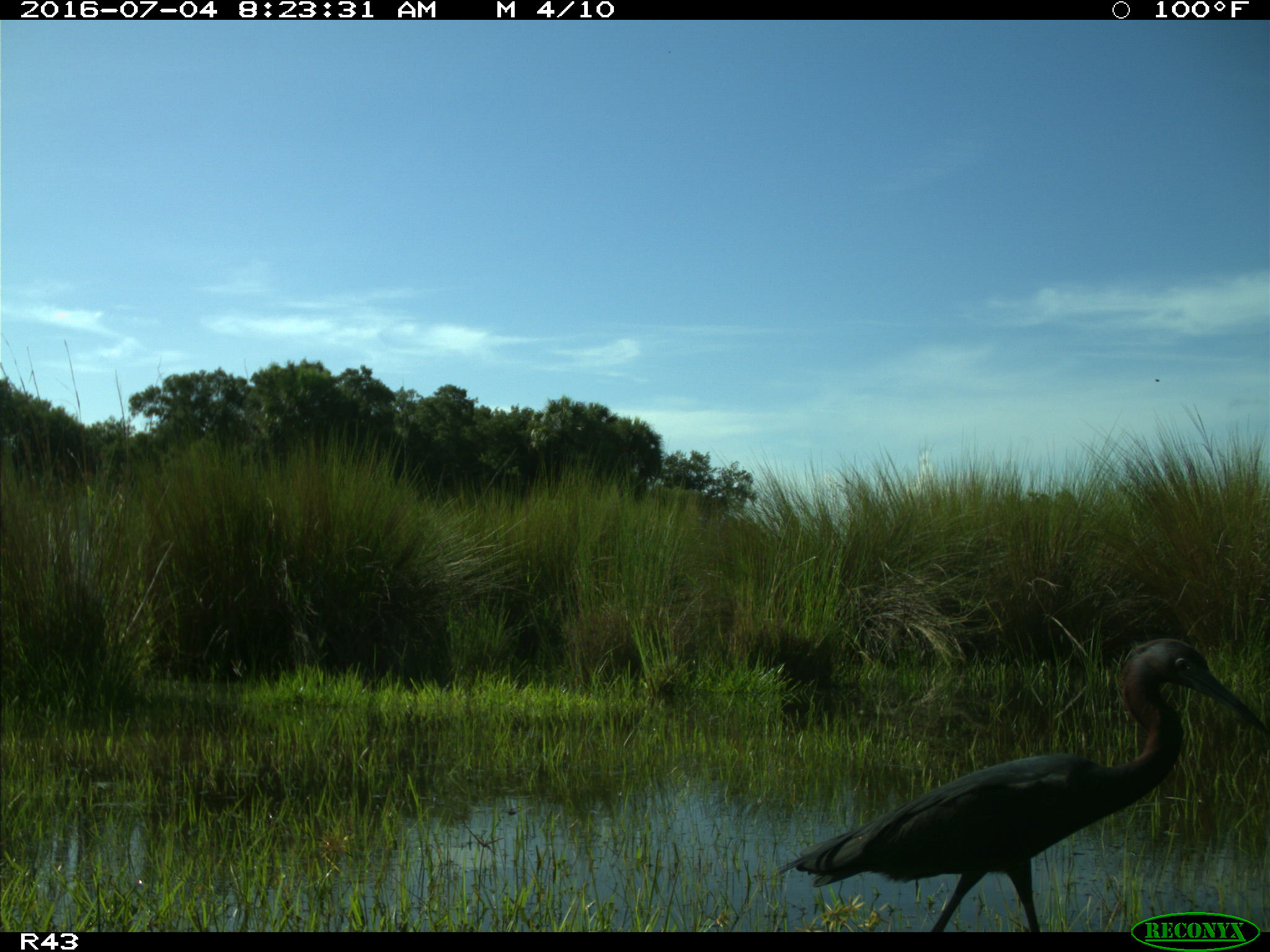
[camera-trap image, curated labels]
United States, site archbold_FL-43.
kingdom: Animalia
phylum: Chordata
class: Aves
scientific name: Aves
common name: birds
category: unidentified bird